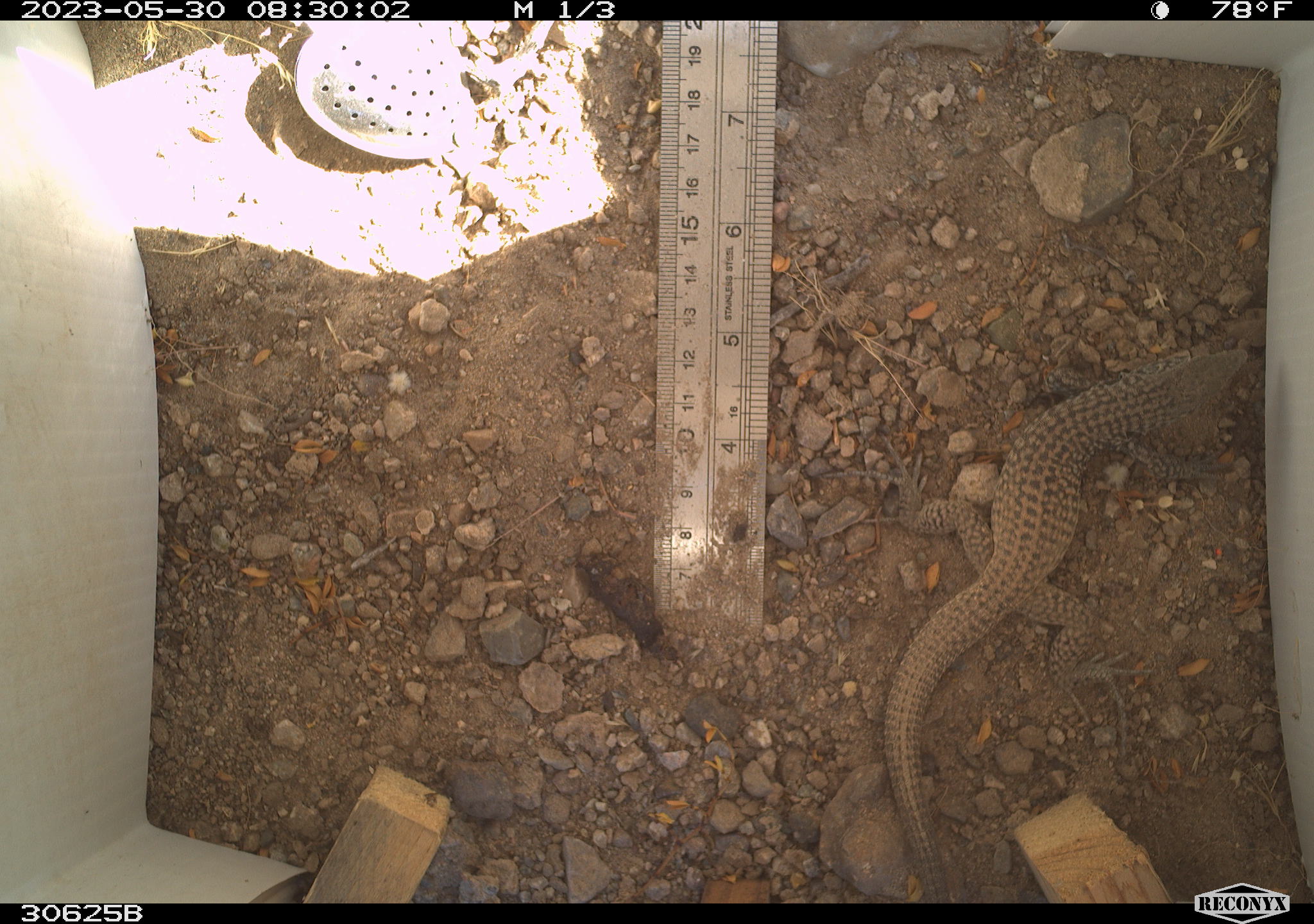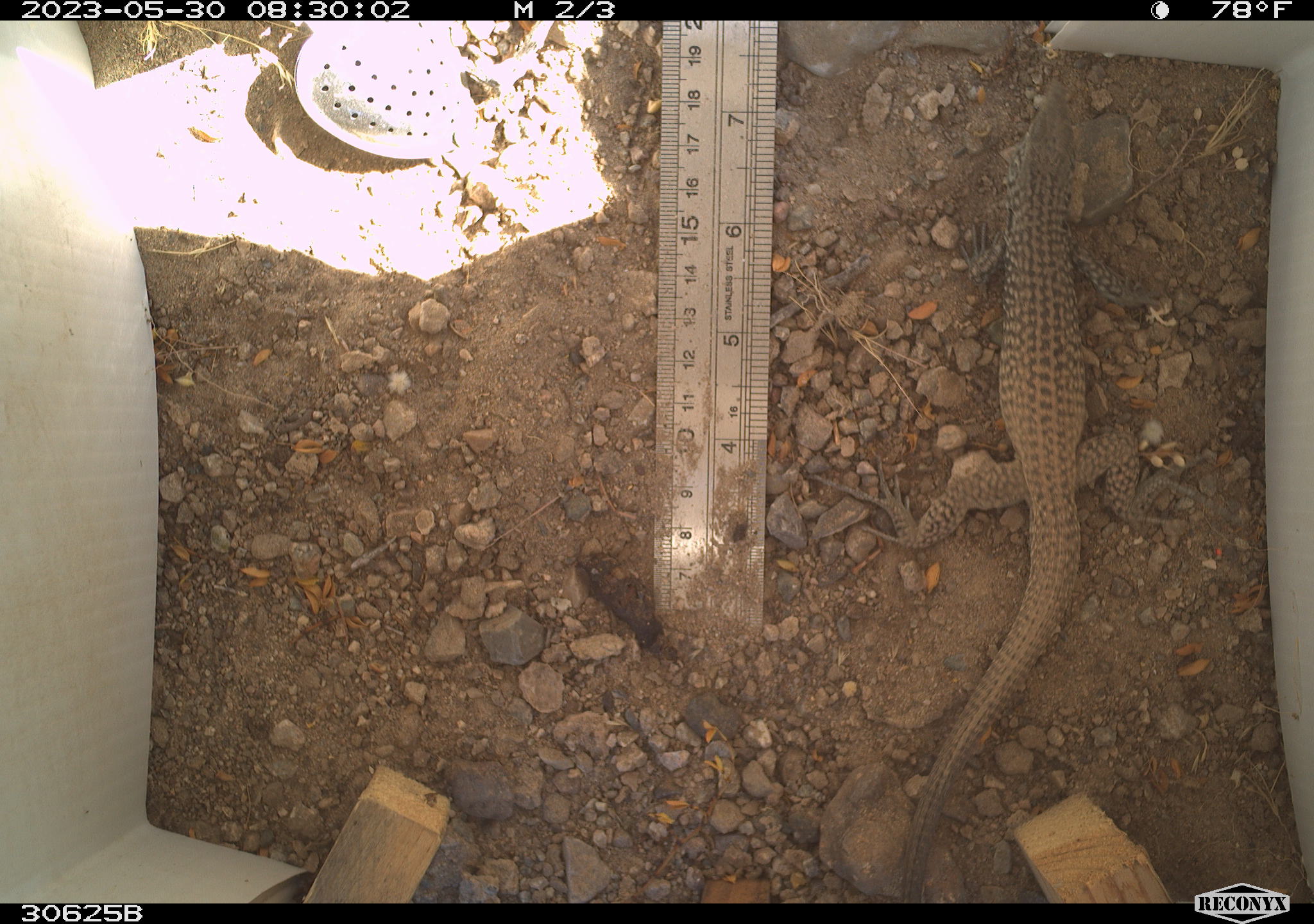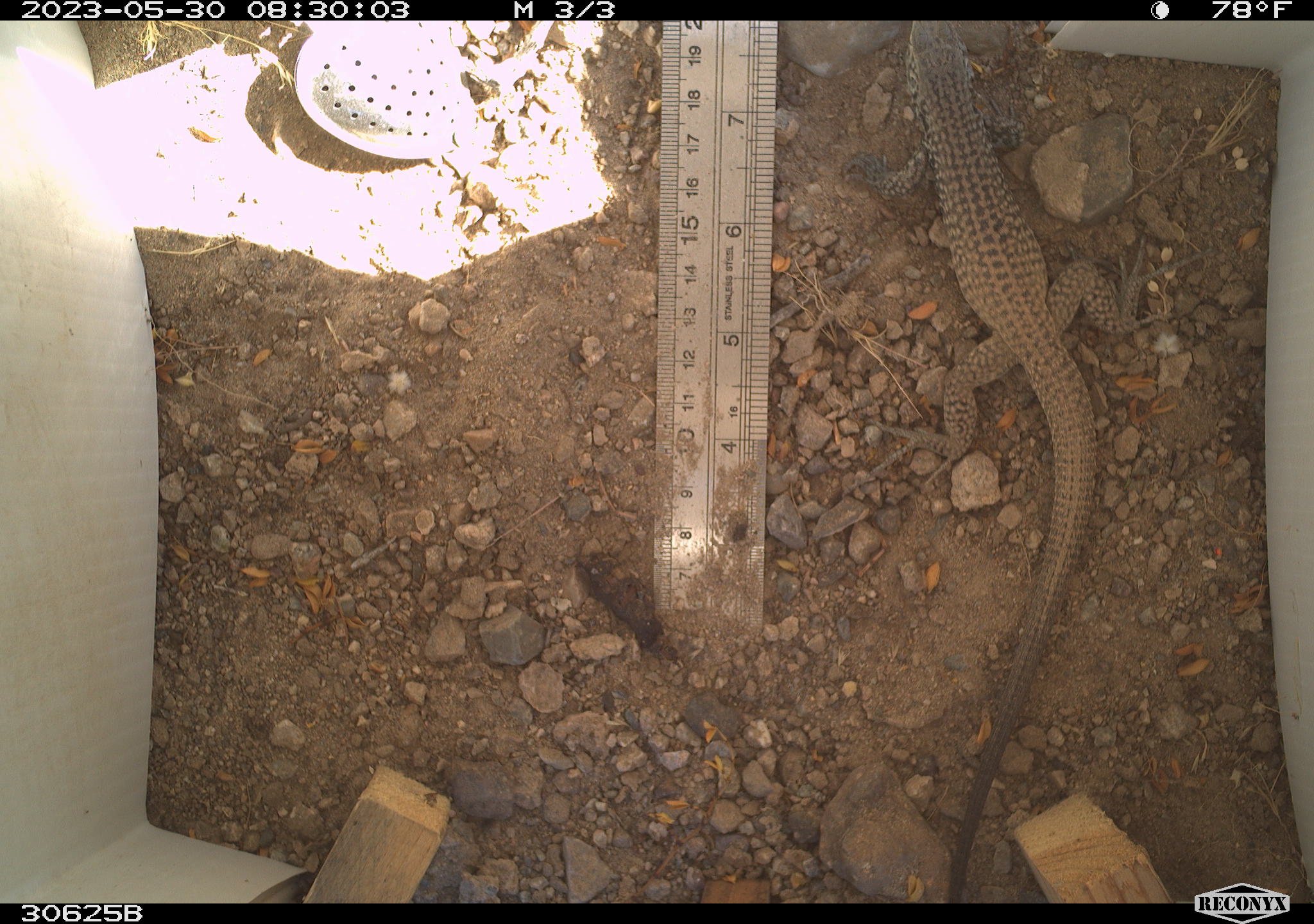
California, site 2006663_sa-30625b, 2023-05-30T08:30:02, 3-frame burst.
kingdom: Animalia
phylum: Chordata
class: Reptilia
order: Squamata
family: Teiidae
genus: Aspidoscelis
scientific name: Aspidoscelis tigris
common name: western whiptail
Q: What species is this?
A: Western whiptail (Aspidoscelis tigris).